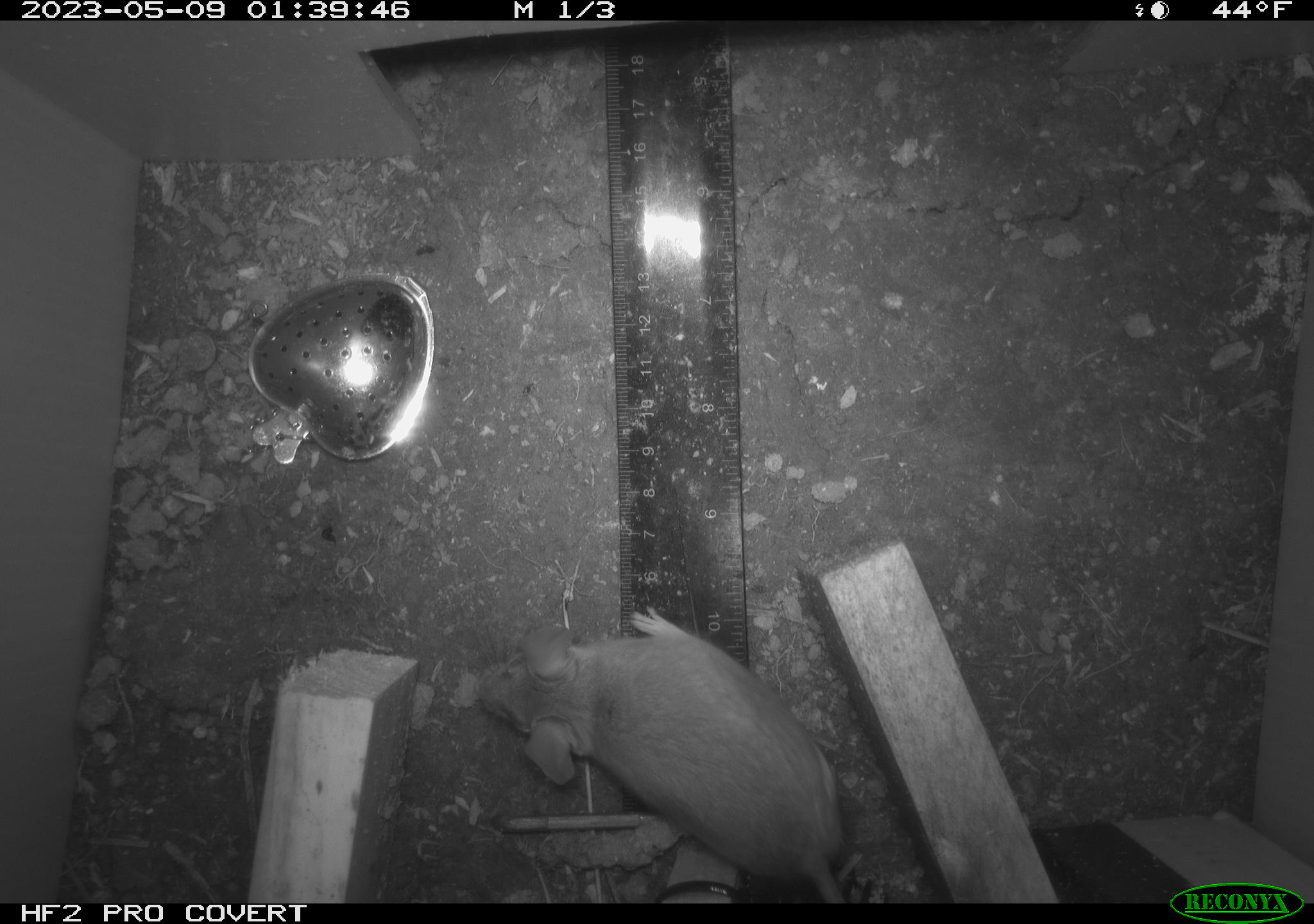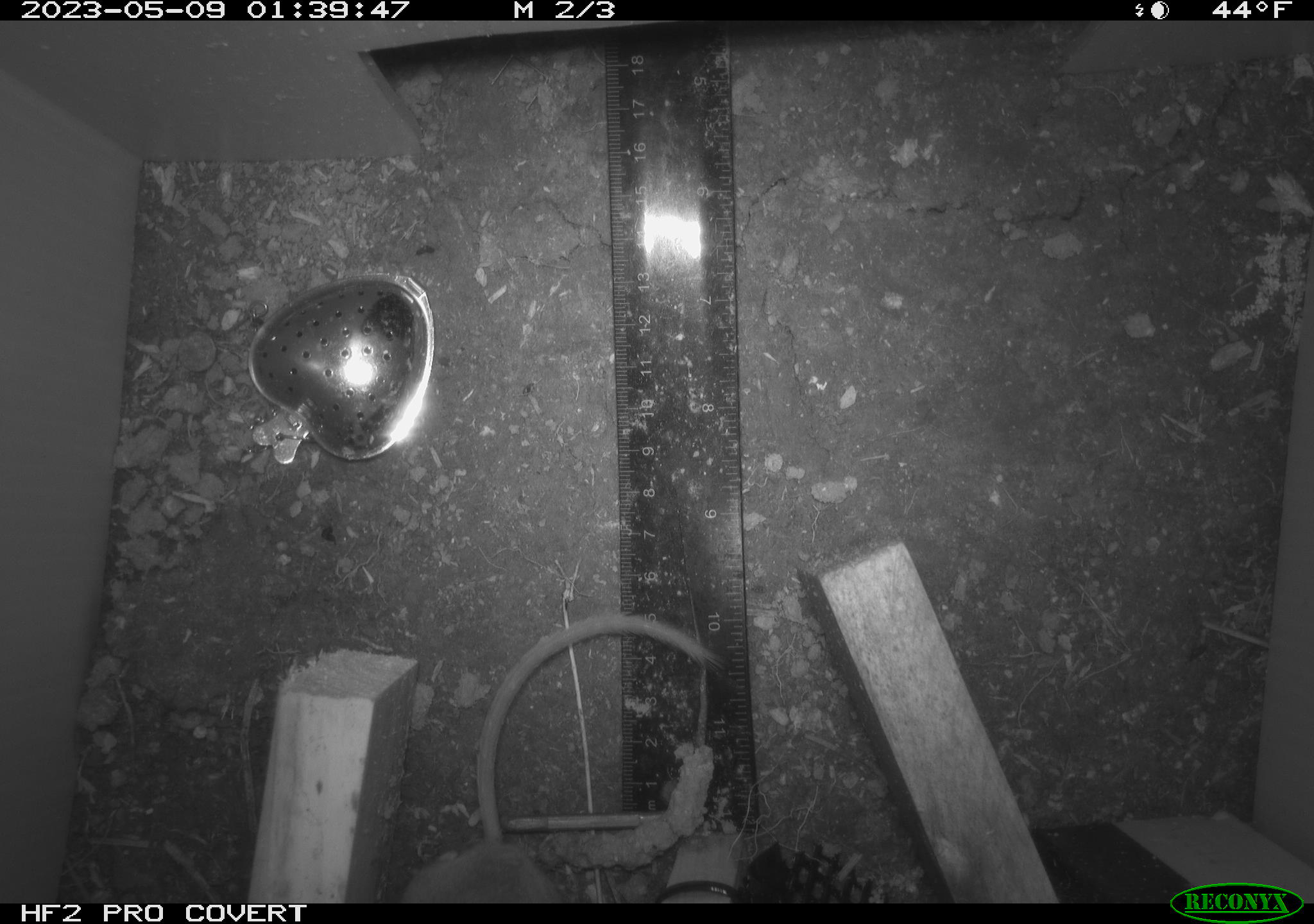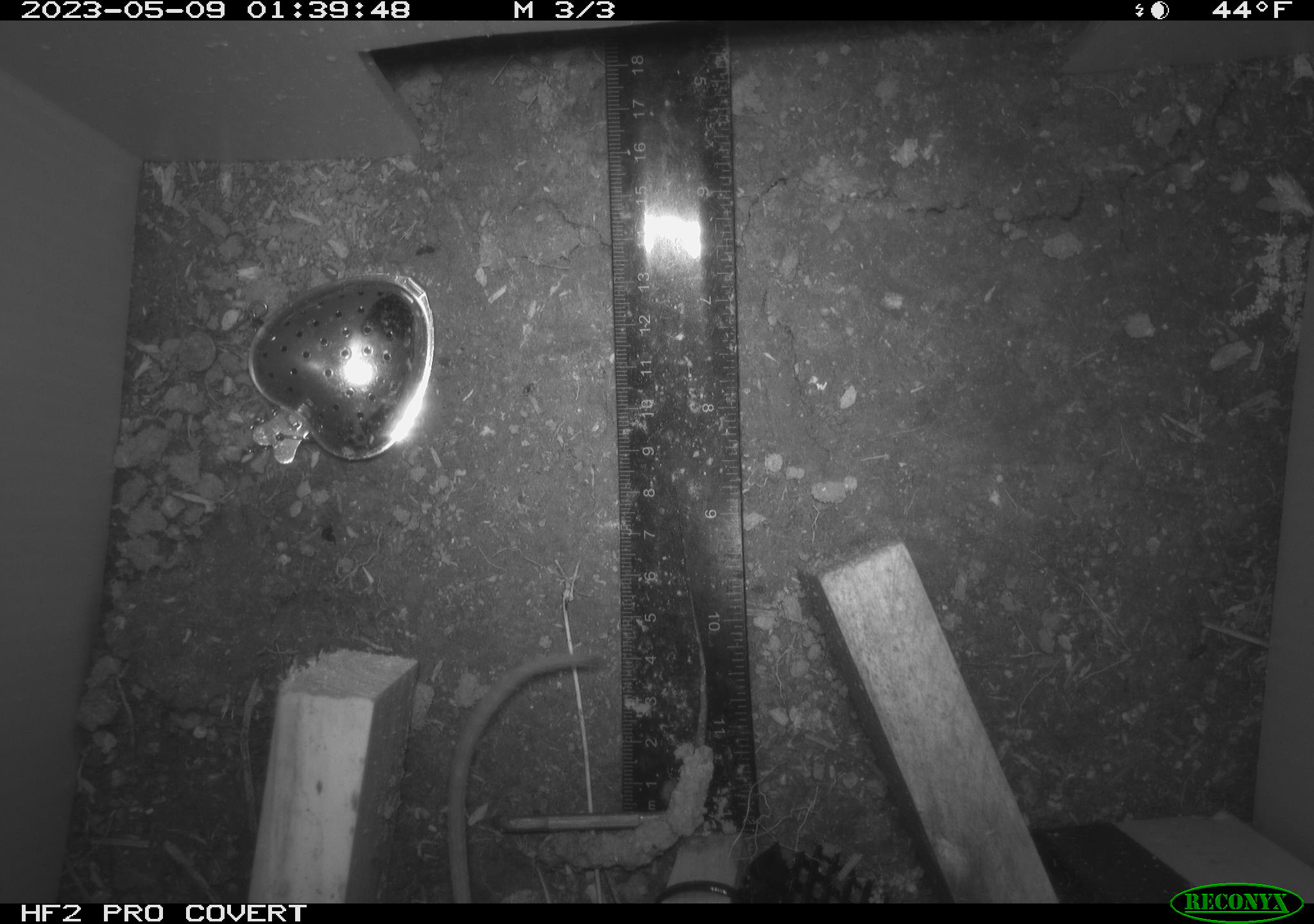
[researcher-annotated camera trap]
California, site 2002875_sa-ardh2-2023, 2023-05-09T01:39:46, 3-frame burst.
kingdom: Animalia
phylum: Chordata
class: Mammalia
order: Rodentia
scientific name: Rodentia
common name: mouse species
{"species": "mouse species (Rodentia)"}